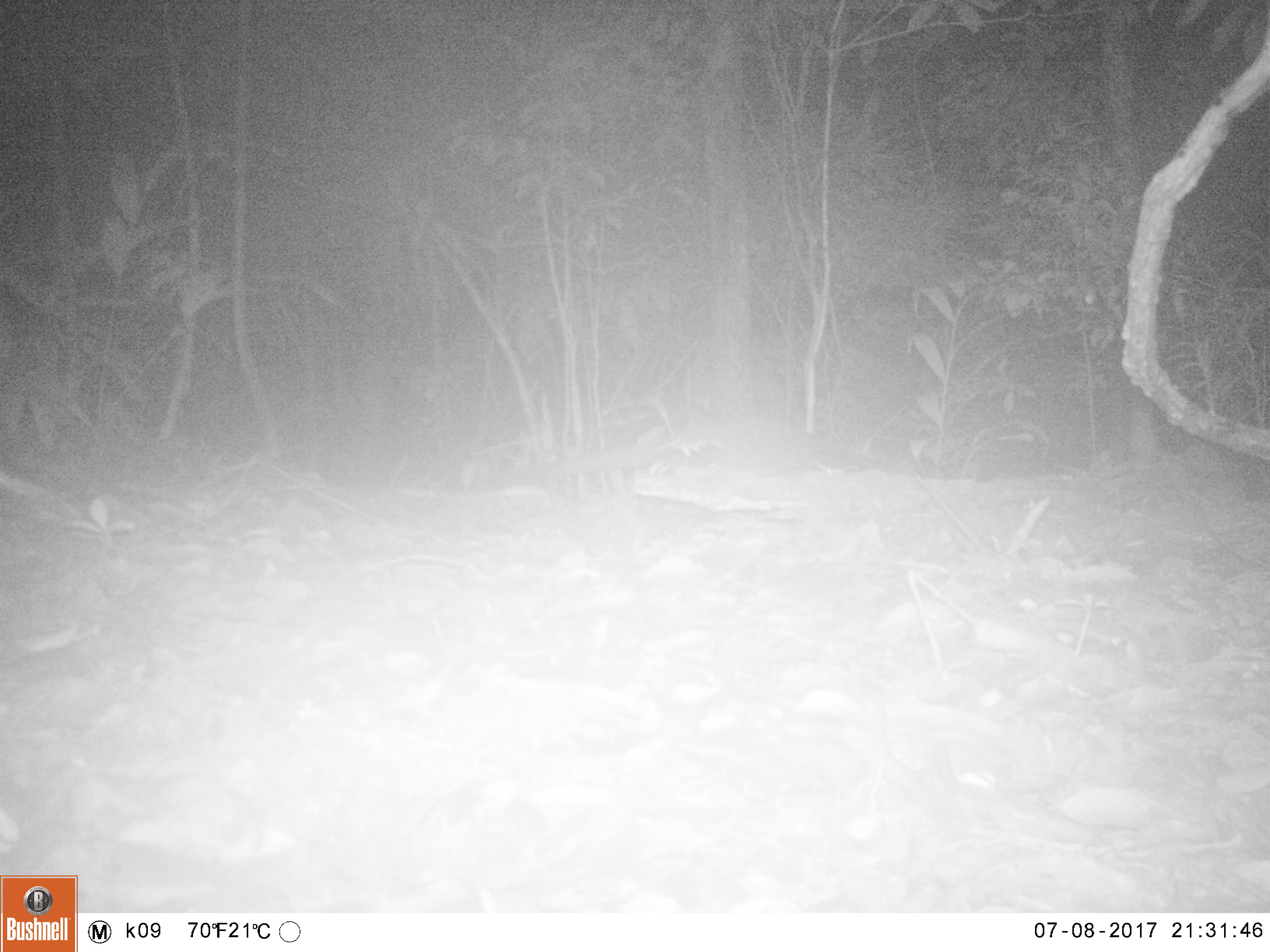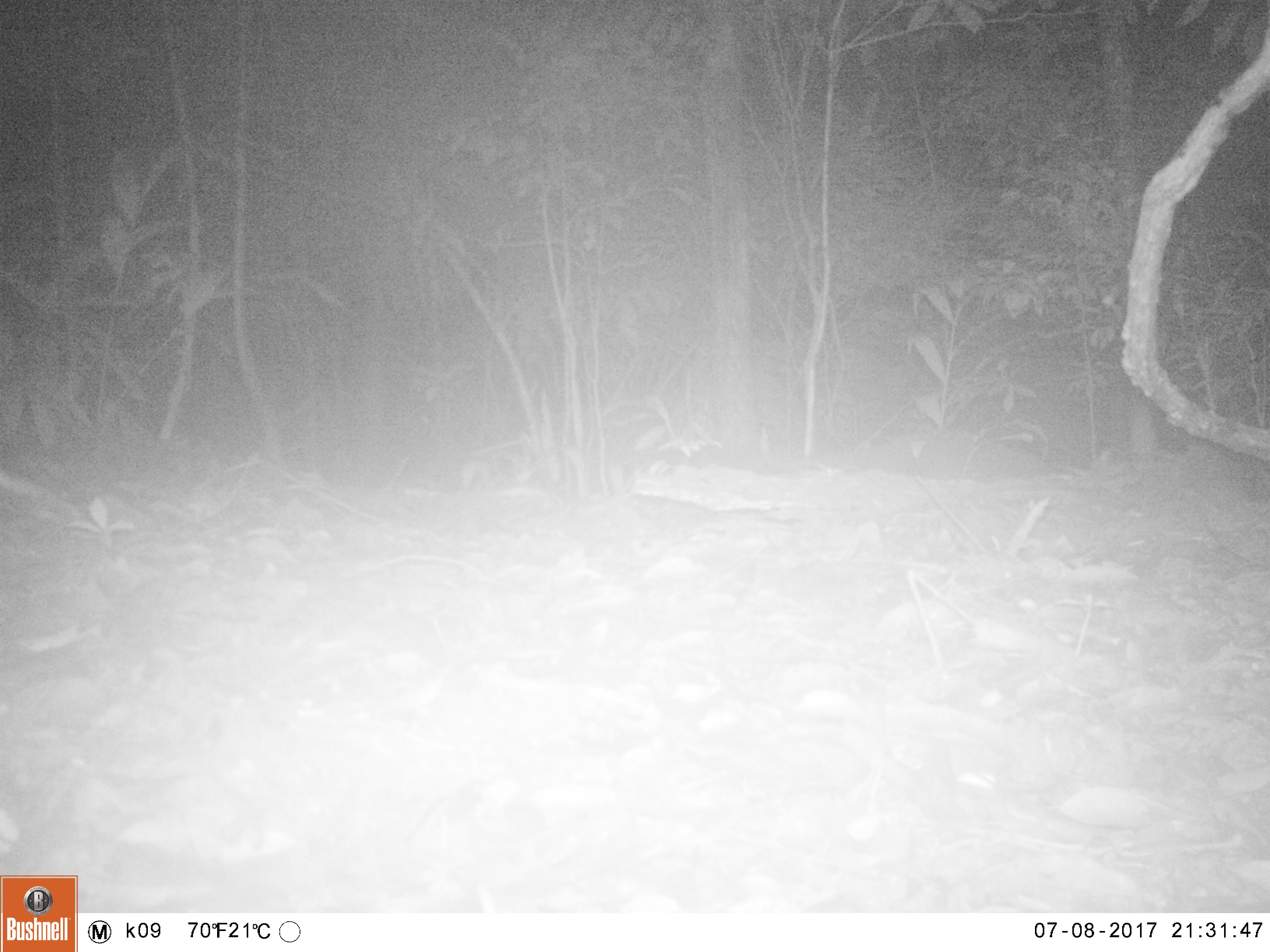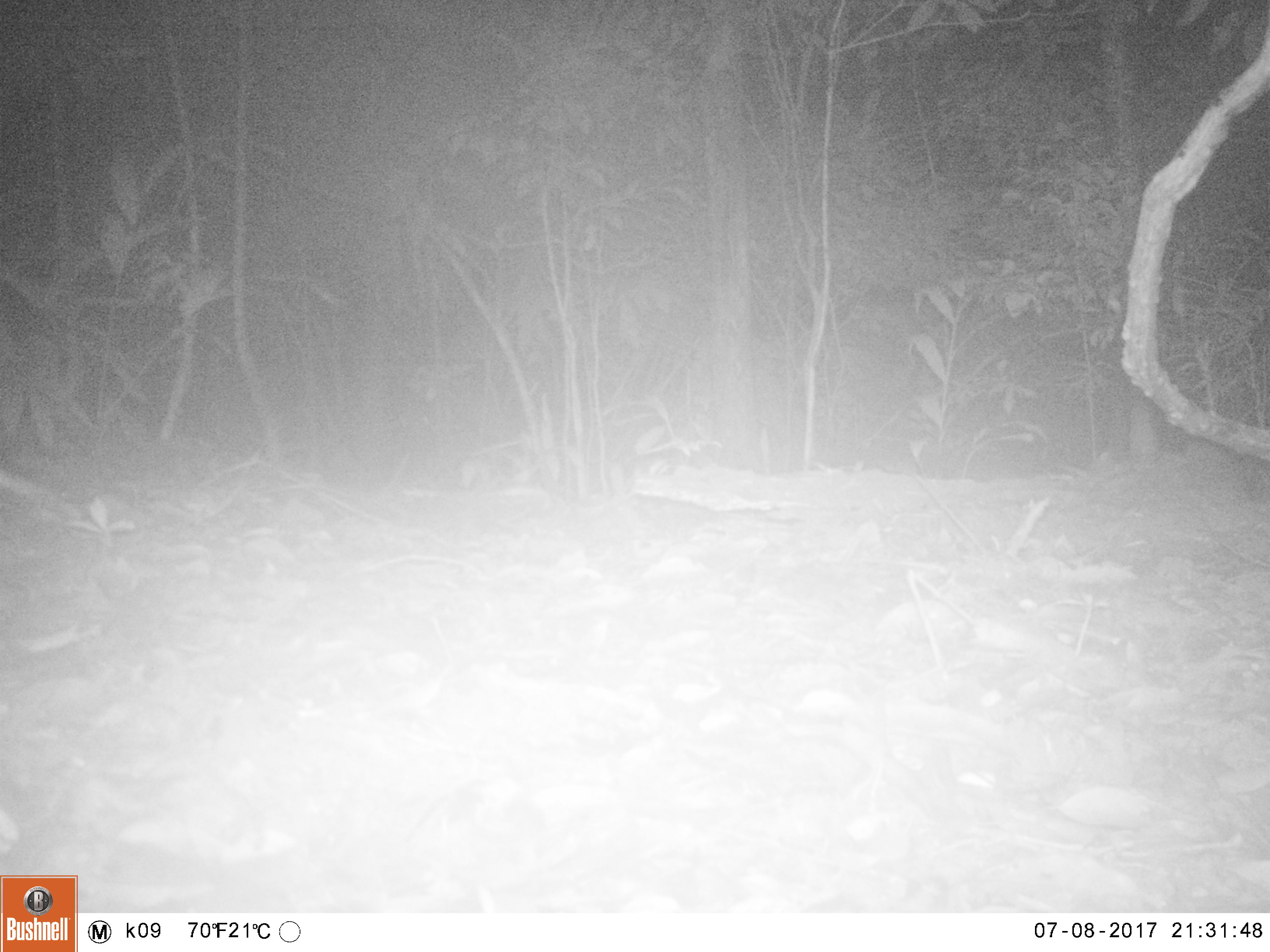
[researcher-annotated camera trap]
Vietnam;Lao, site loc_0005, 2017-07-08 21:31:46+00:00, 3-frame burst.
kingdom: Animalia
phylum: Chordata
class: Mammalia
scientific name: Mammalia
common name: mammal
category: unidentified small mammal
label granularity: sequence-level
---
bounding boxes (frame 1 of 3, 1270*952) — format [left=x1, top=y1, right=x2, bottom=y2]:
unidentified small mammal: [left=470, top=413, right=815, bottom=492]